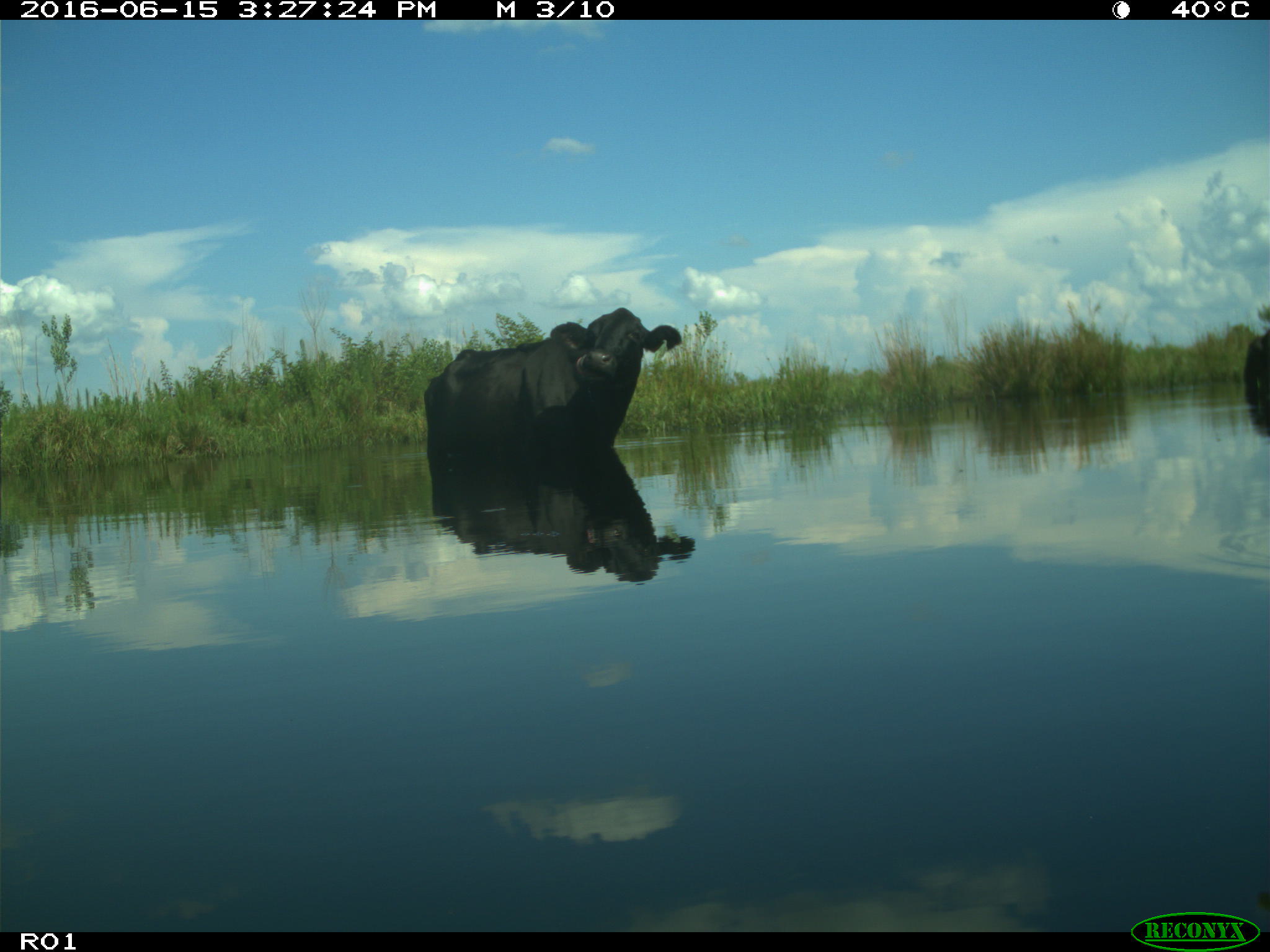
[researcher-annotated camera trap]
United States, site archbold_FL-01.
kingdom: Animalia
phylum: Chordata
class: Mammalia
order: Artiodactyla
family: Bovidae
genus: Bos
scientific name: Bos taurus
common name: domestic cow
Bos taurus (domestic cow).